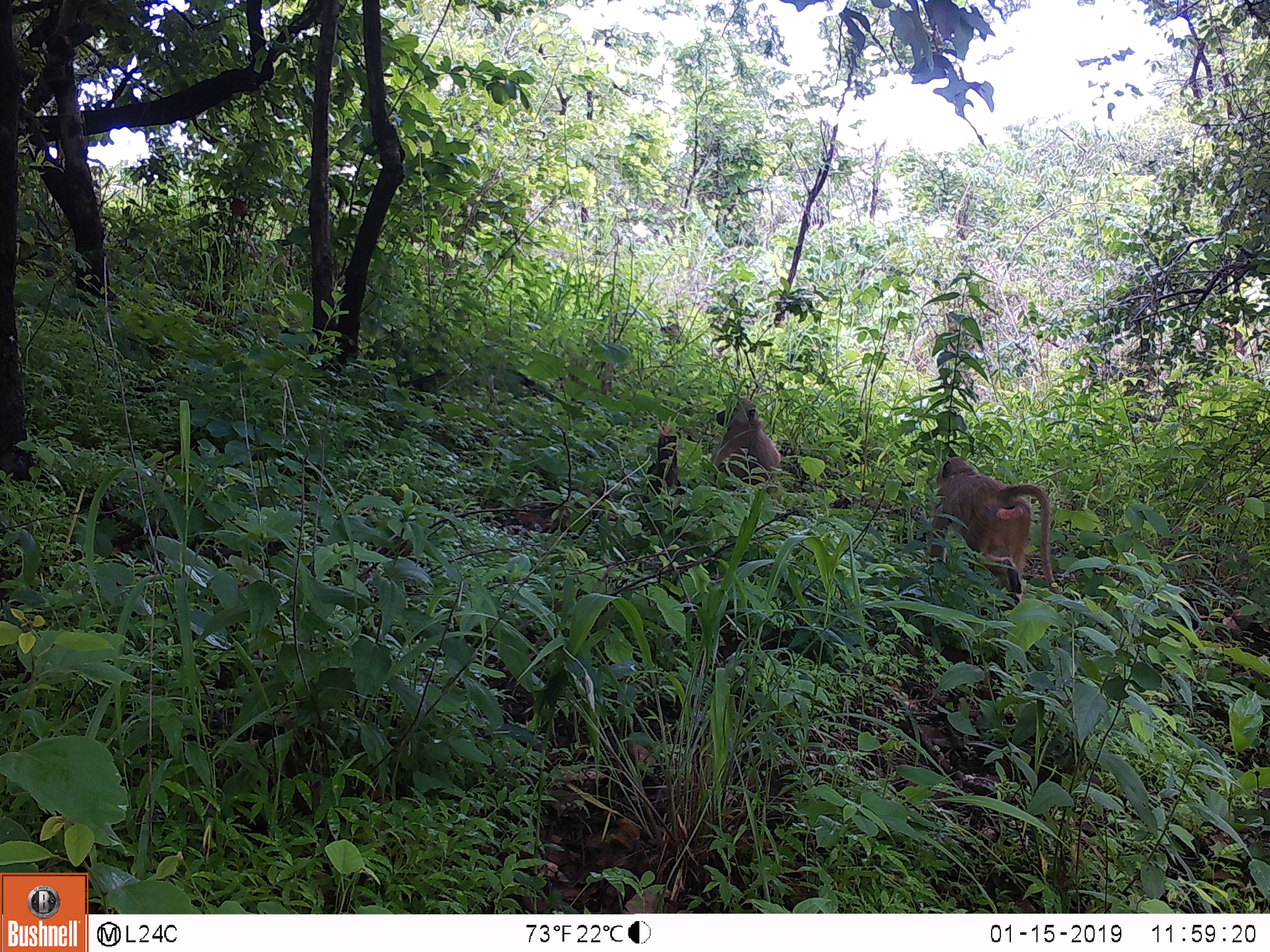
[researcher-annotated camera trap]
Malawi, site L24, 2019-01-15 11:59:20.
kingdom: Animalia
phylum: Chordata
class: Mammalia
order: Primates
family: Cercopithecidae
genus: Papio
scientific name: Papio cynocephalus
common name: yellow baboon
Yellow baboon (Papio cynocephalus), count 2.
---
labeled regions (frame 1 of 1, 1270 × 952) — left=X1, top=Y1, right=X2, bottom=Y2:
yellow baboon: left=919, top=451, right=1066, bottom=613; left=708, top=392, right=798, bottom=502